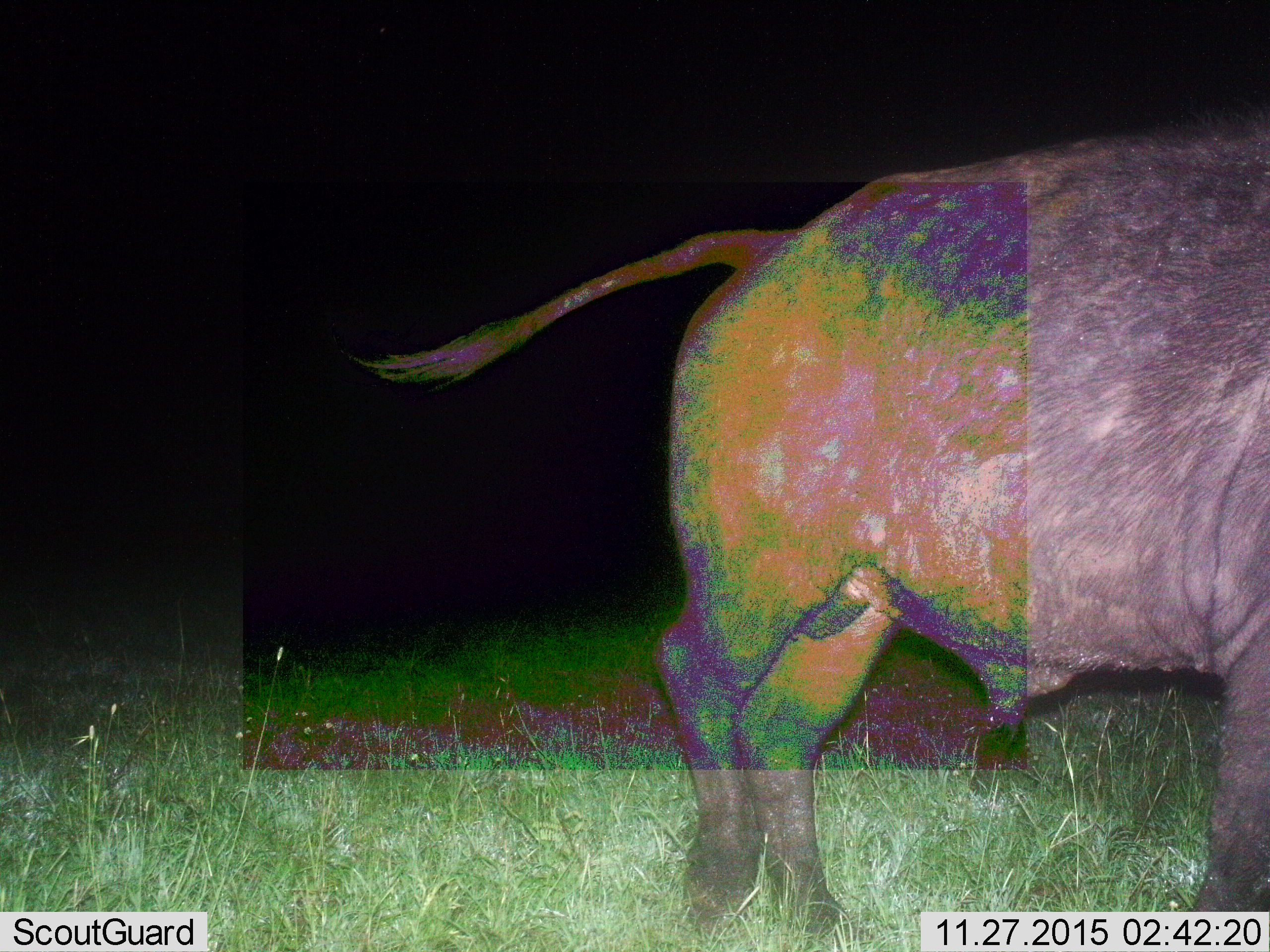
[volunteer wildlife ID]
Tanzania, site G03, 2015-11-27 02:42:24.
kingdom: Animalia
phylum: Chordata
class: Mammalia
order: Artiodactyla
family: Bovidae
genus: Syncerus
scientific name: Syncerus caffer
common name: cape buffalo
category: buffalo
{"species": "buffalo (cape buffalo) (Syncerus caffer)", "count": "1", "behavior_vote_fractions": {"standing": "50%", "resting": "0%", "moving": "58%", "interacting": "0%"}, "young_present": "0%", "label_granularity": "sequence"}